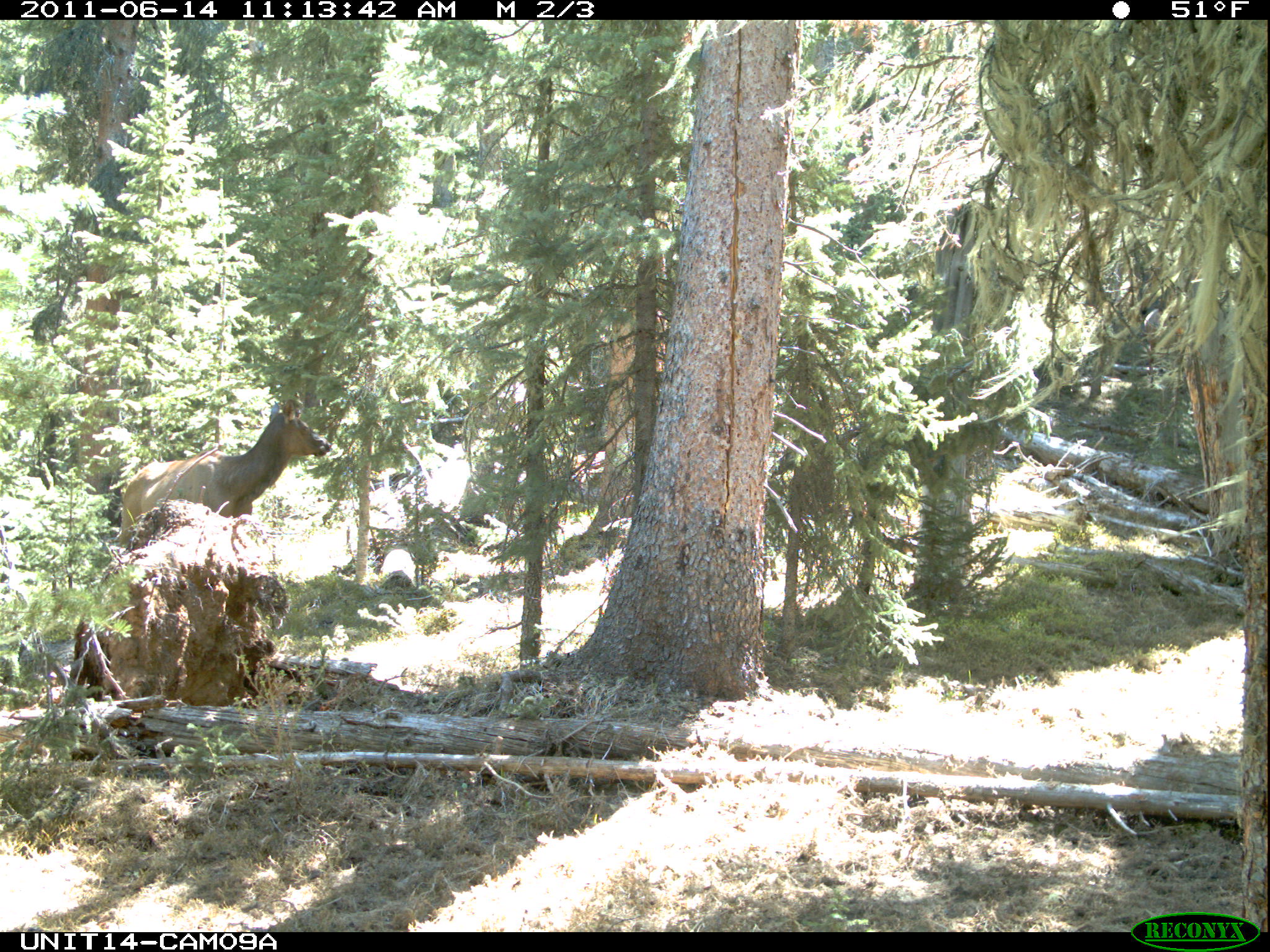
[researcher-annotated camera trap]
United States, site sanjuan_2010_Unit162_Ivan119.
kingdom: Animalia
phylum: Chordata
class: Mammalia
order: Artiodactyla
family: Cervidae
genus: Cervus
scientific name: Cervus elaphus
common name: red deer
Cervus elaphus (red deer).